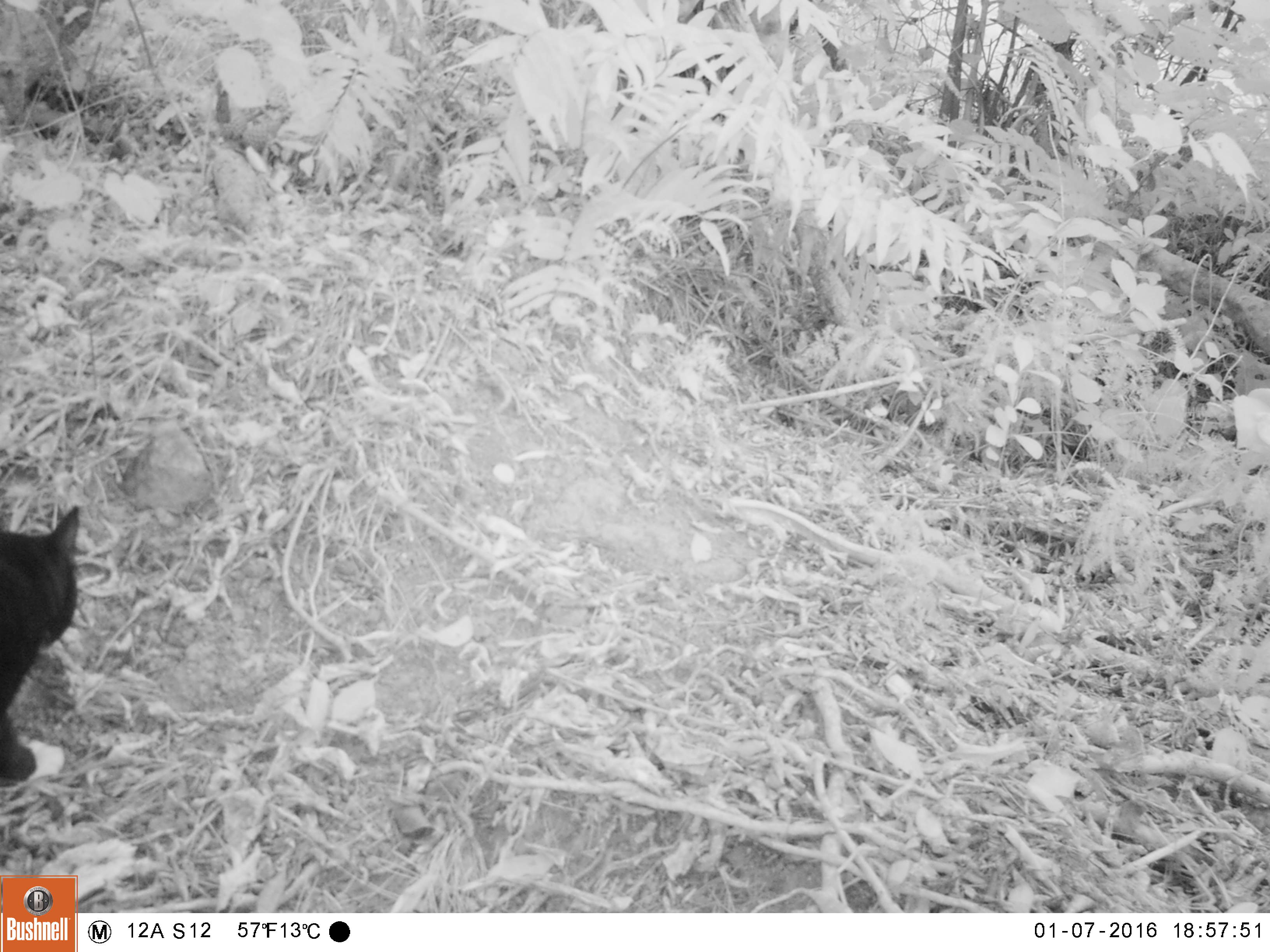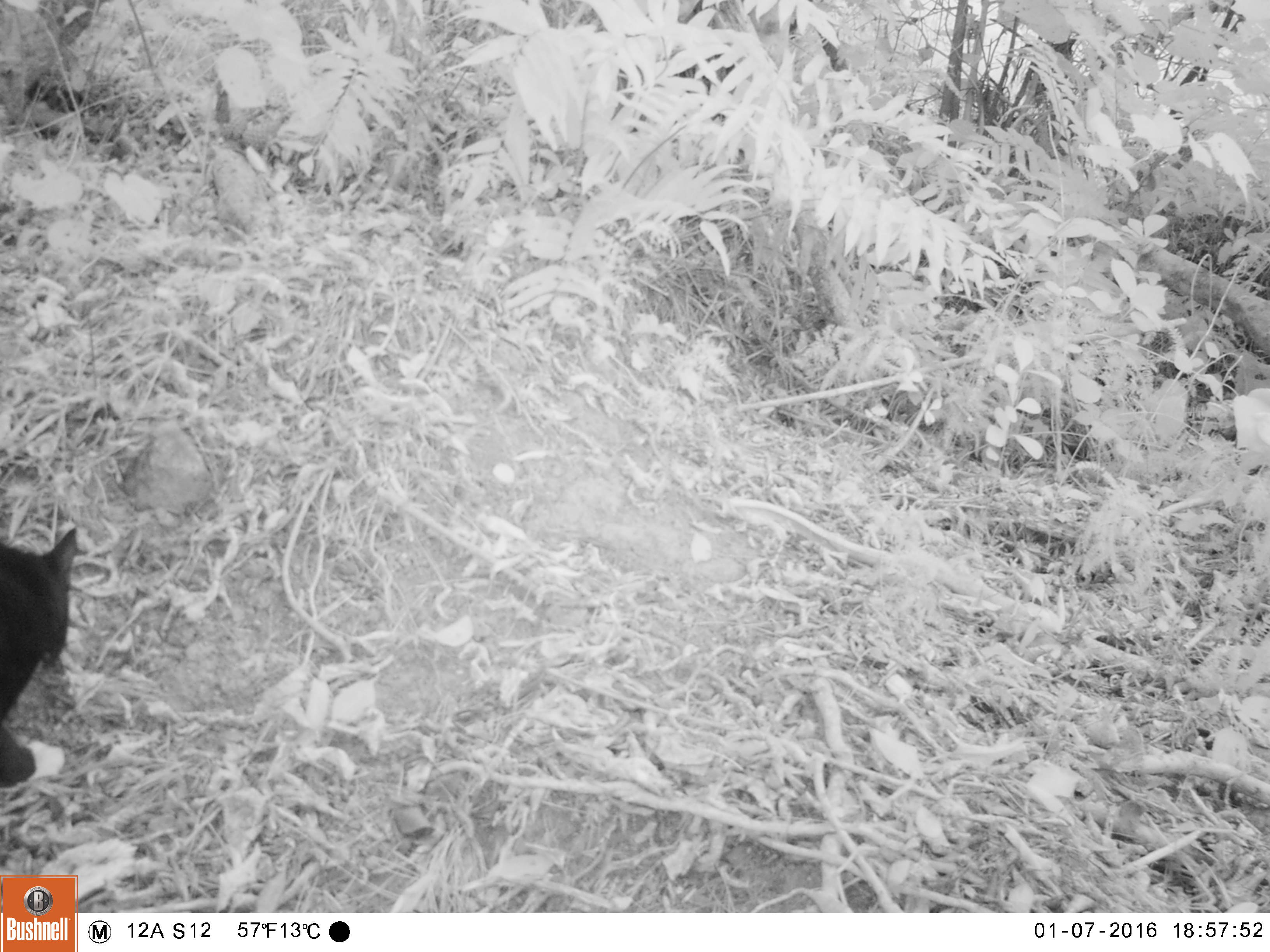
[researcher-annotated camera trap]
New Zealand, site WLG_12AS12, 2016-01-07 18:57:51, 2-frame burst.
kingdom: Animalia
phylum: Chordata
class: Mammalia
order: Carnivora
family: Felidae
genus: Felis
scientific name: Felis catus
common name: domestic cat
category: cat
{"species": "cat (domestic cat) (Felis catus)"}